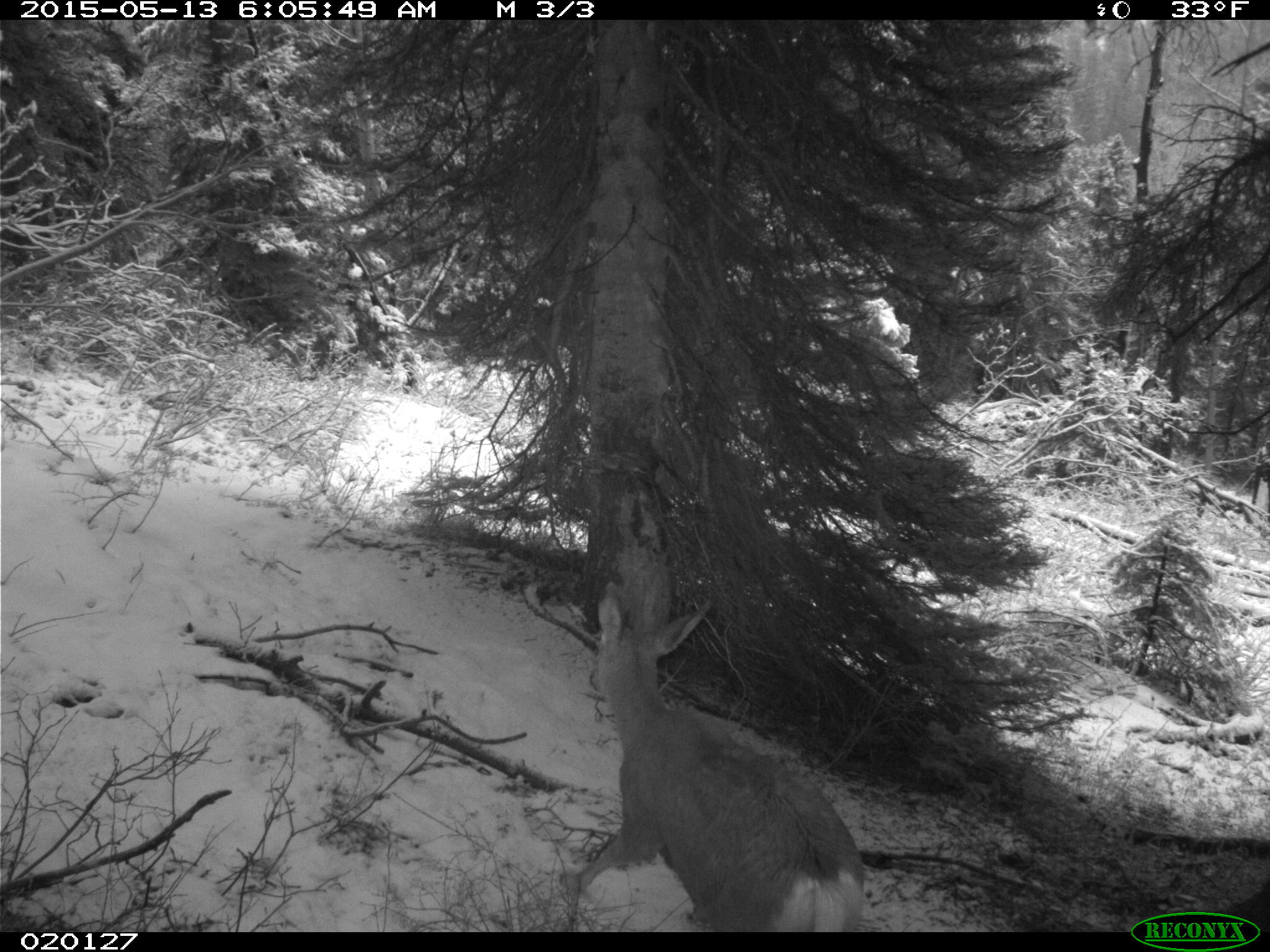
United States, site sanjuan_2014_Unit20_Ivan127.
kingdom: Animalia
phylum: Chordata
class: Mammalia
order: Artiodactyla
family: Cervidae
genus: Odocoileus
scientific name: Odocoileus hemionus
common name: mule deer